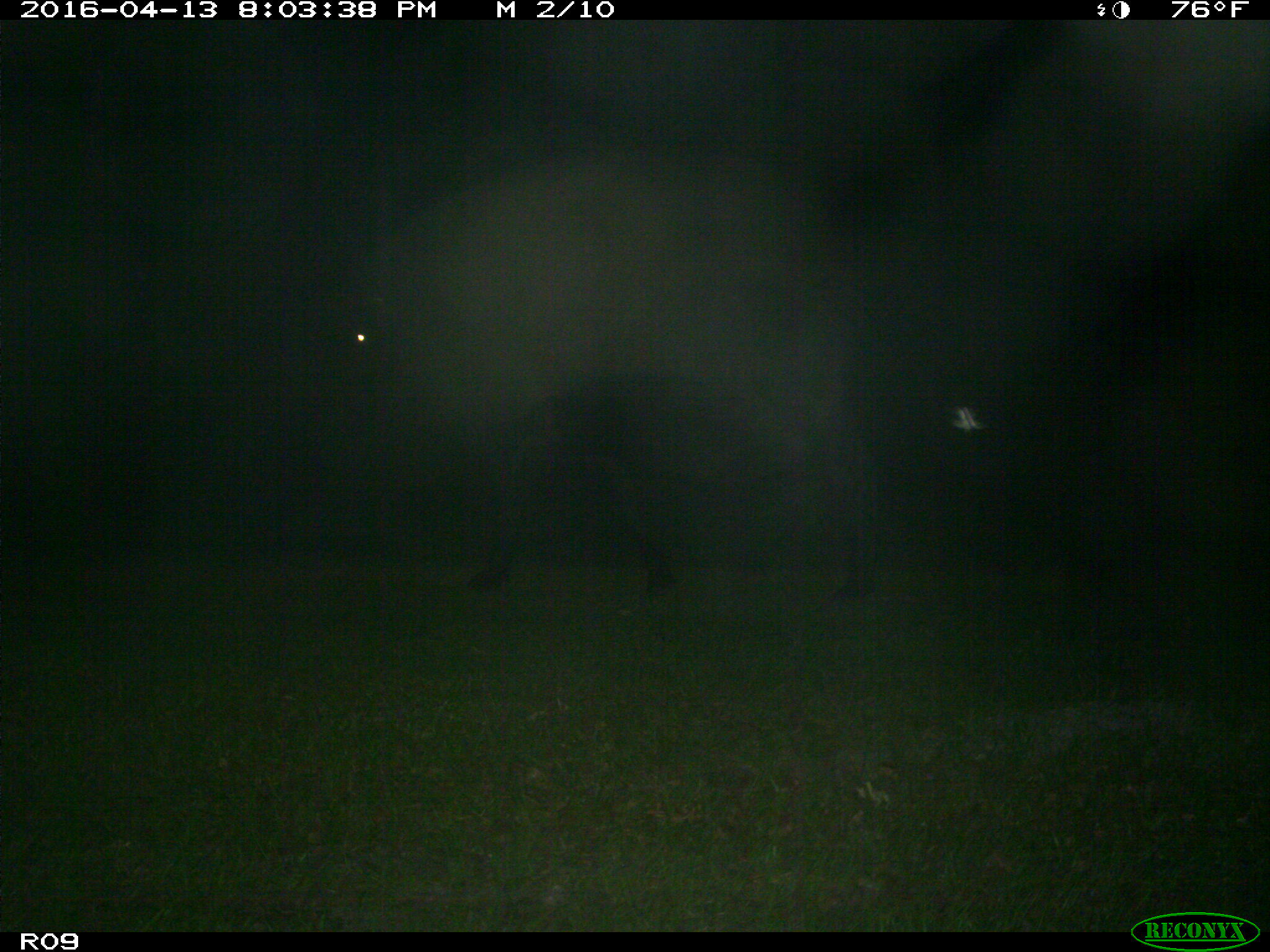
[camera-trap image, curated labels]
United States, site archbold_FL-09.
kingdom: Animalia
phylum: Chordata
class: Mammalia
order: Artiodactyla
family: Bovidae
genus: Bos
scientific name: Bos taurus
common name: domestic cow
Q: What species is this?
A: Bos taurus (domestic cow).